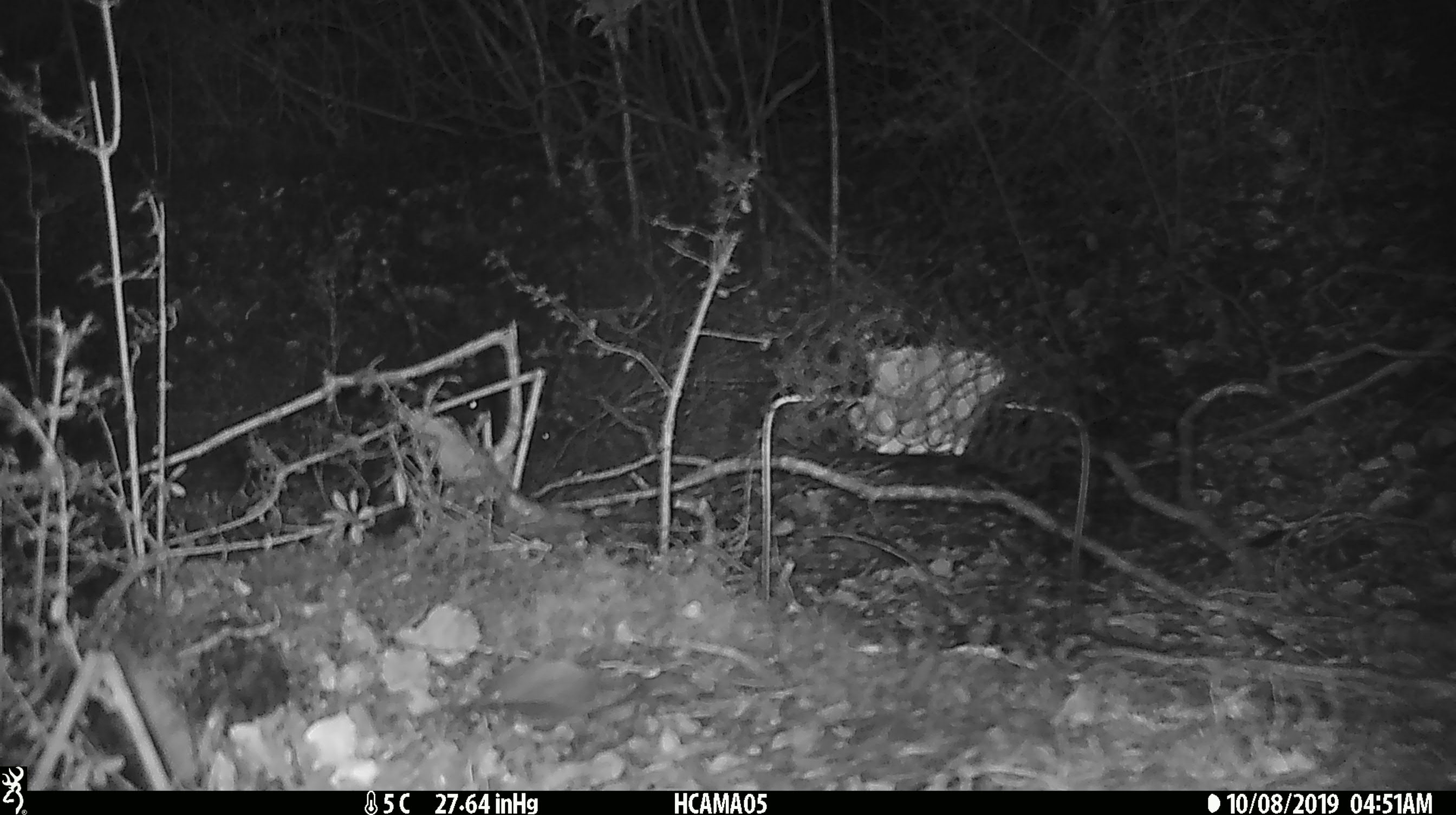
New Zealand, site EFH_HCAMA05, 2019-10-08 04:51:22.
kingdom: Animalia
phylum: Chordata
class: Mammalia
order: Rodentia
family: Muridae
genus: Mus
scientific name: Mus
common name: mouse